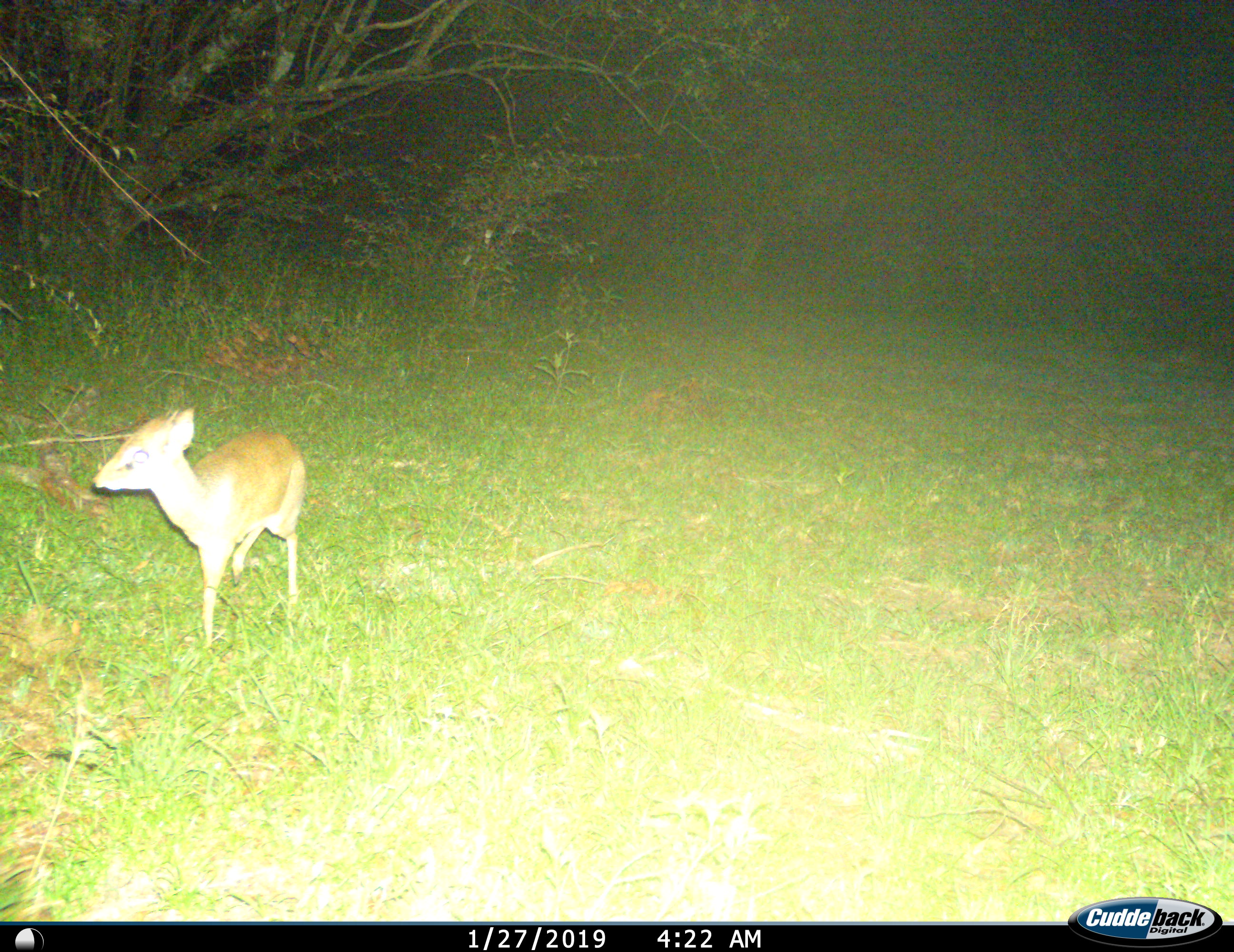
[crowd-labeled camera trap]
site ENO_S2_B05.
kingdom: Animalia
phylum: Chordata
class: Mammalia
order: Artiodactyla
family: Bovidae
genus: Madoqua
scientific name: Madoqua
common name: dik-dik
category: dikdik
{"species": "dikdik (dik-dik) (Madoqua)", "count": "1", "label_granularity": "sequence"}